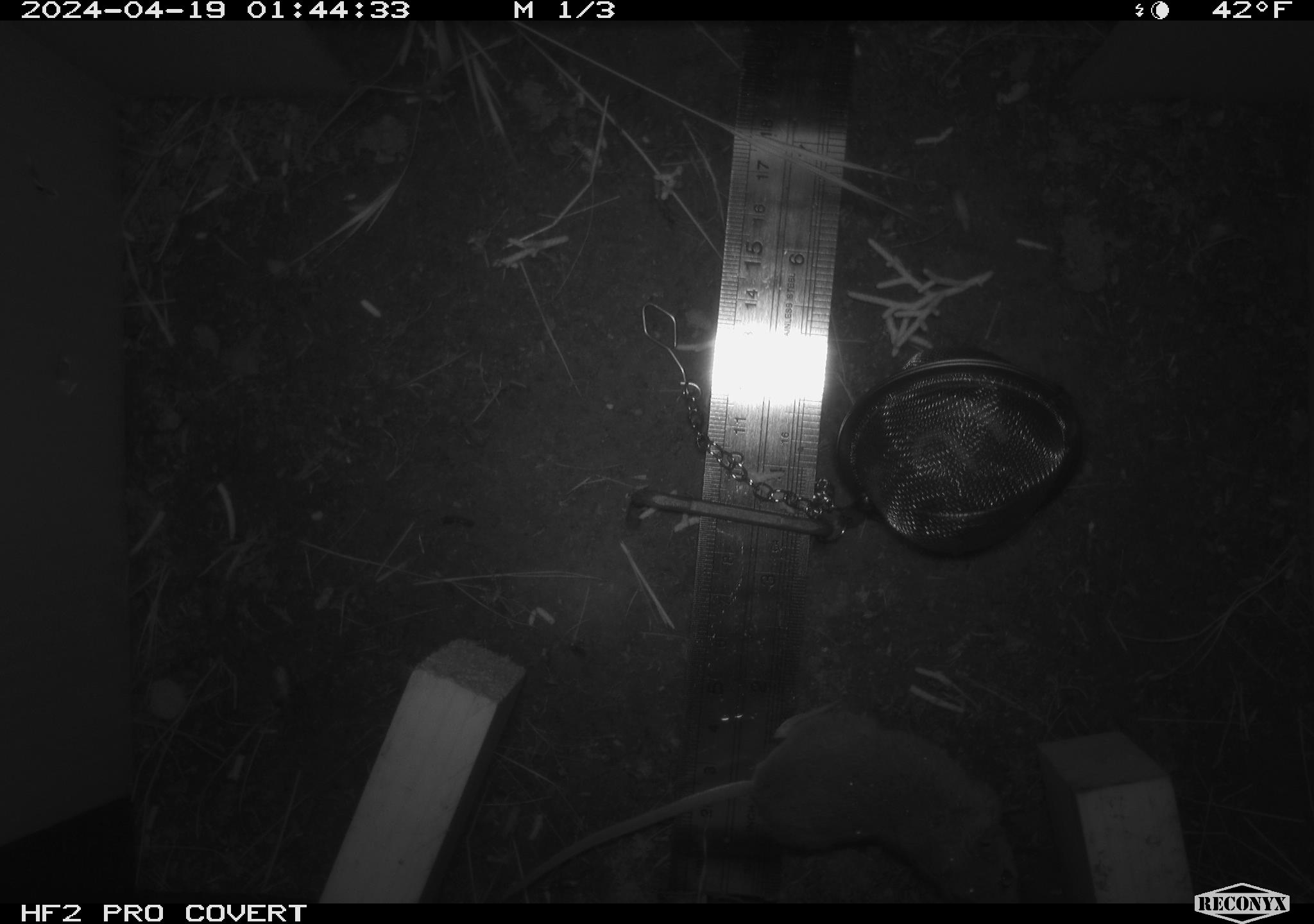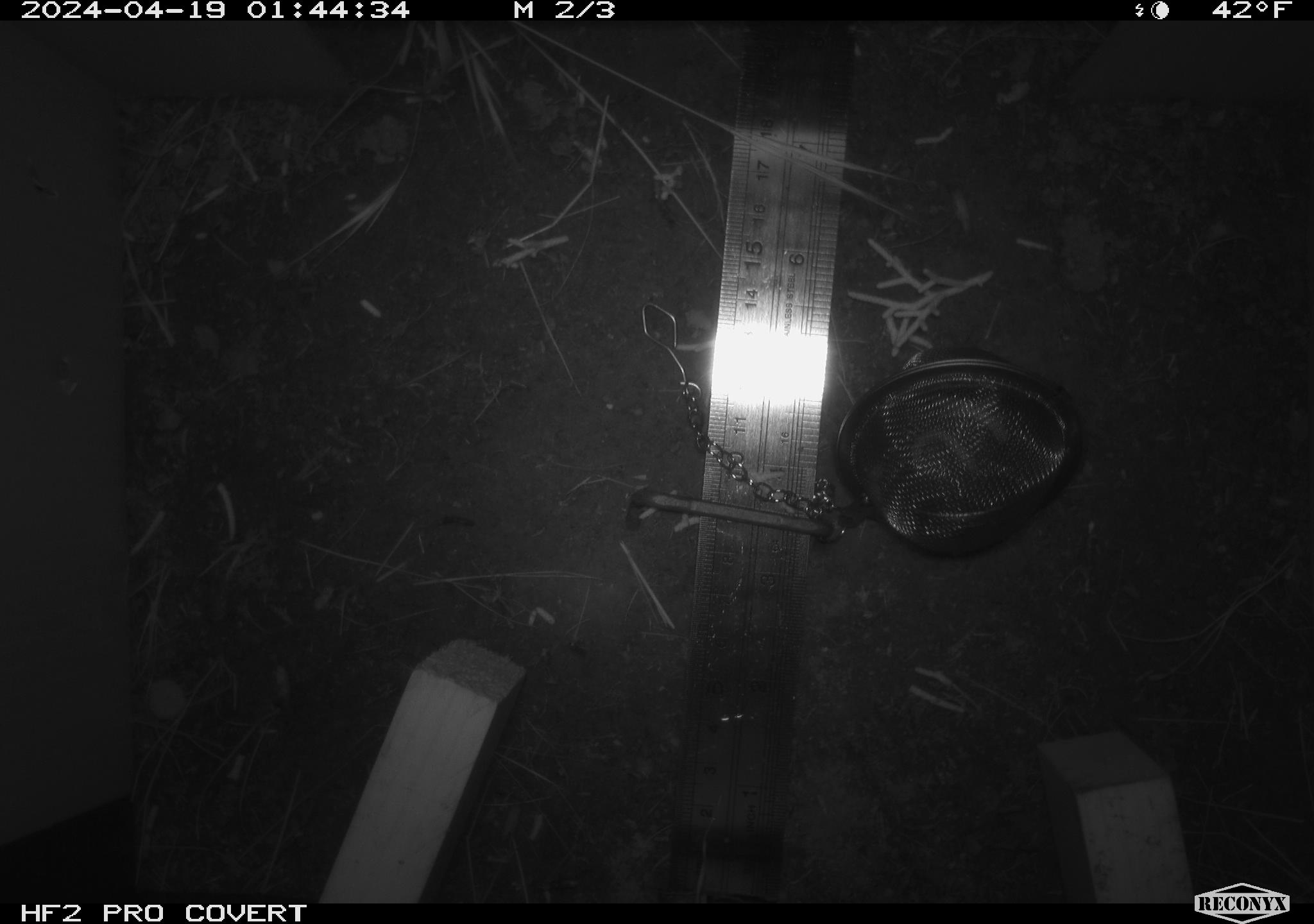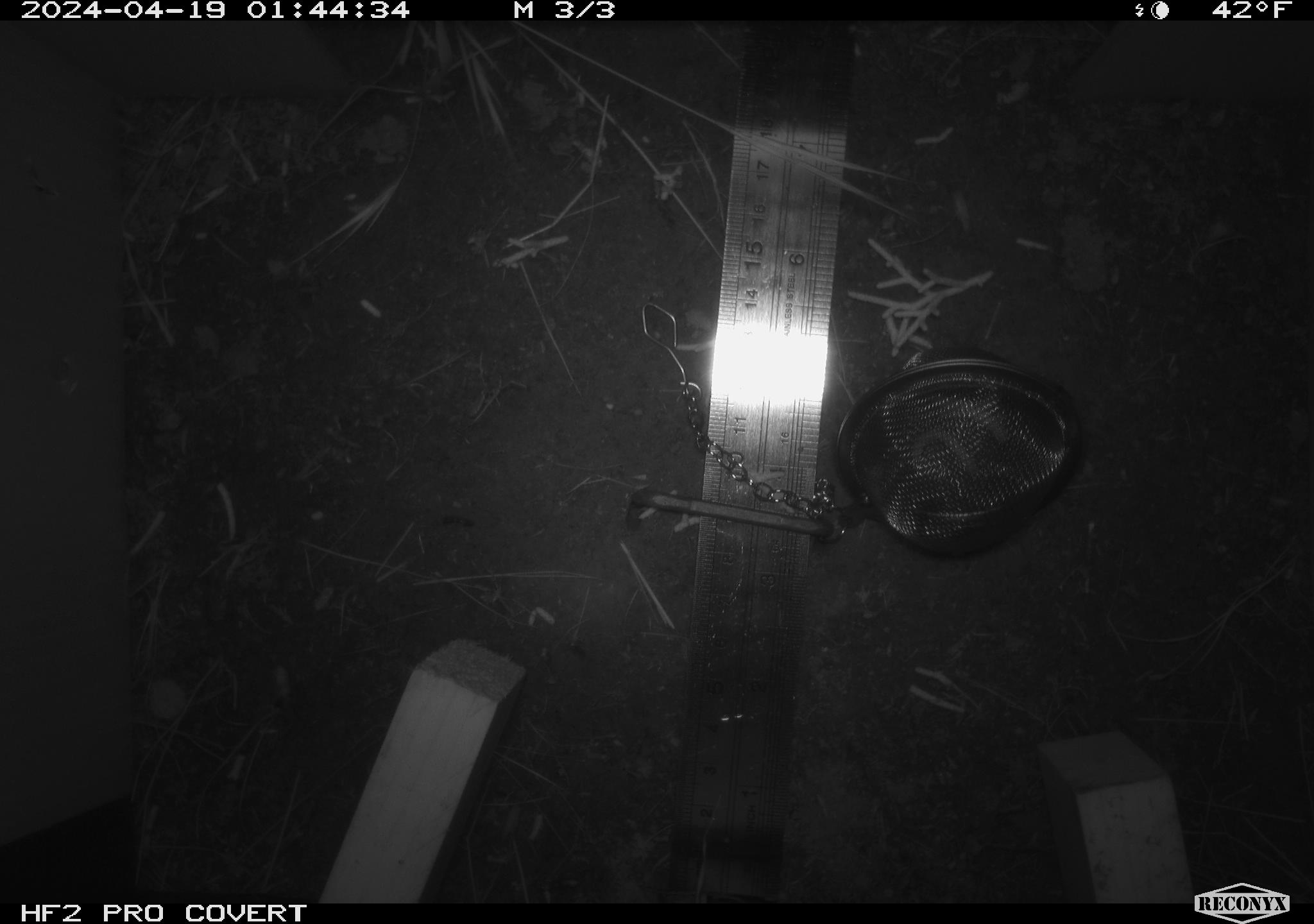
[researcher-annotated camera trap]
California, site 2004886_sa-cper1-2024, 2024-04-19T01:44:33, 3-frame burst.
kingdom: Animalia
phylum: Chordata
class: Mammalia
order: Rodentia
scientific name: Rodentia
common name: rodent